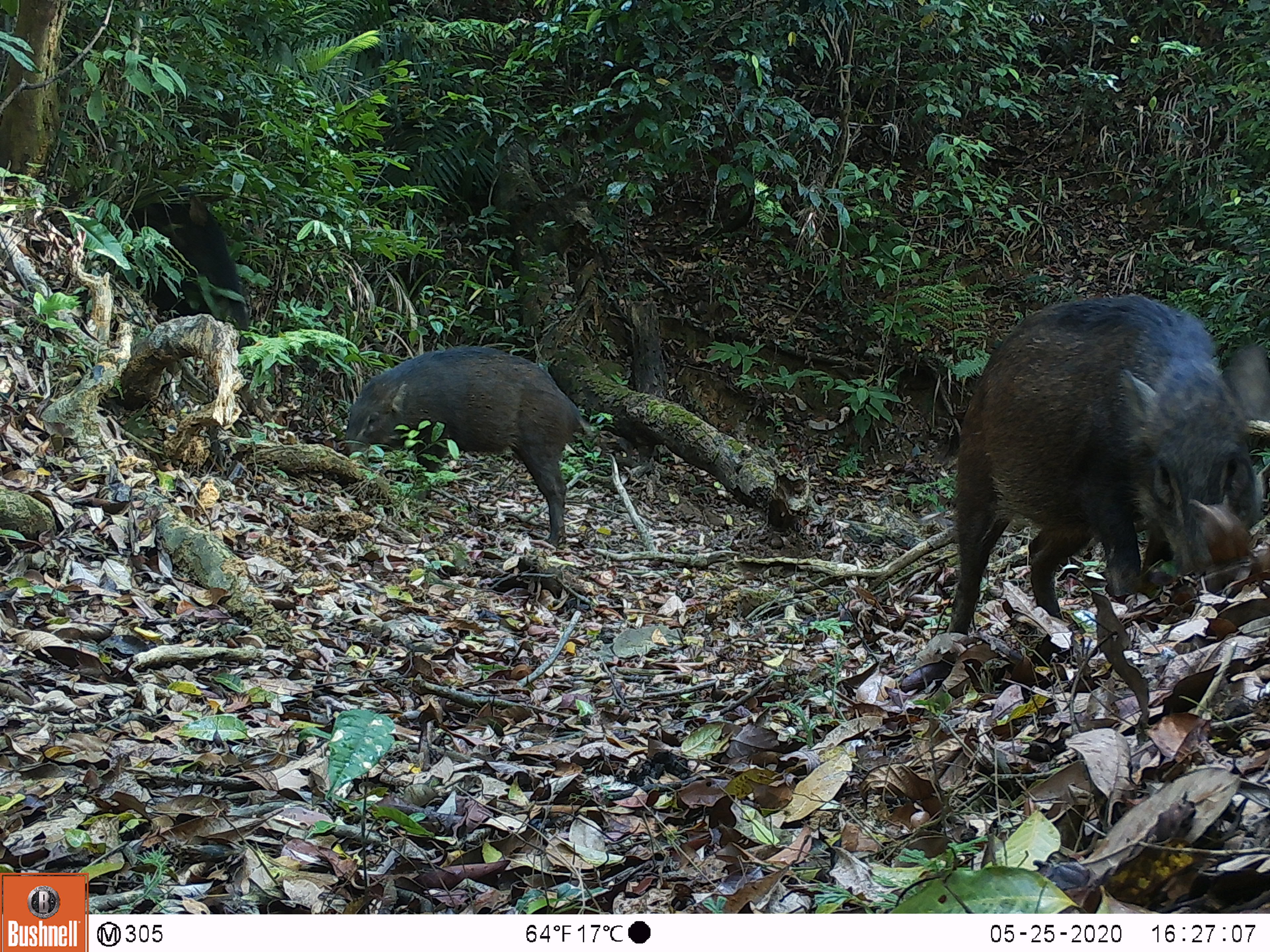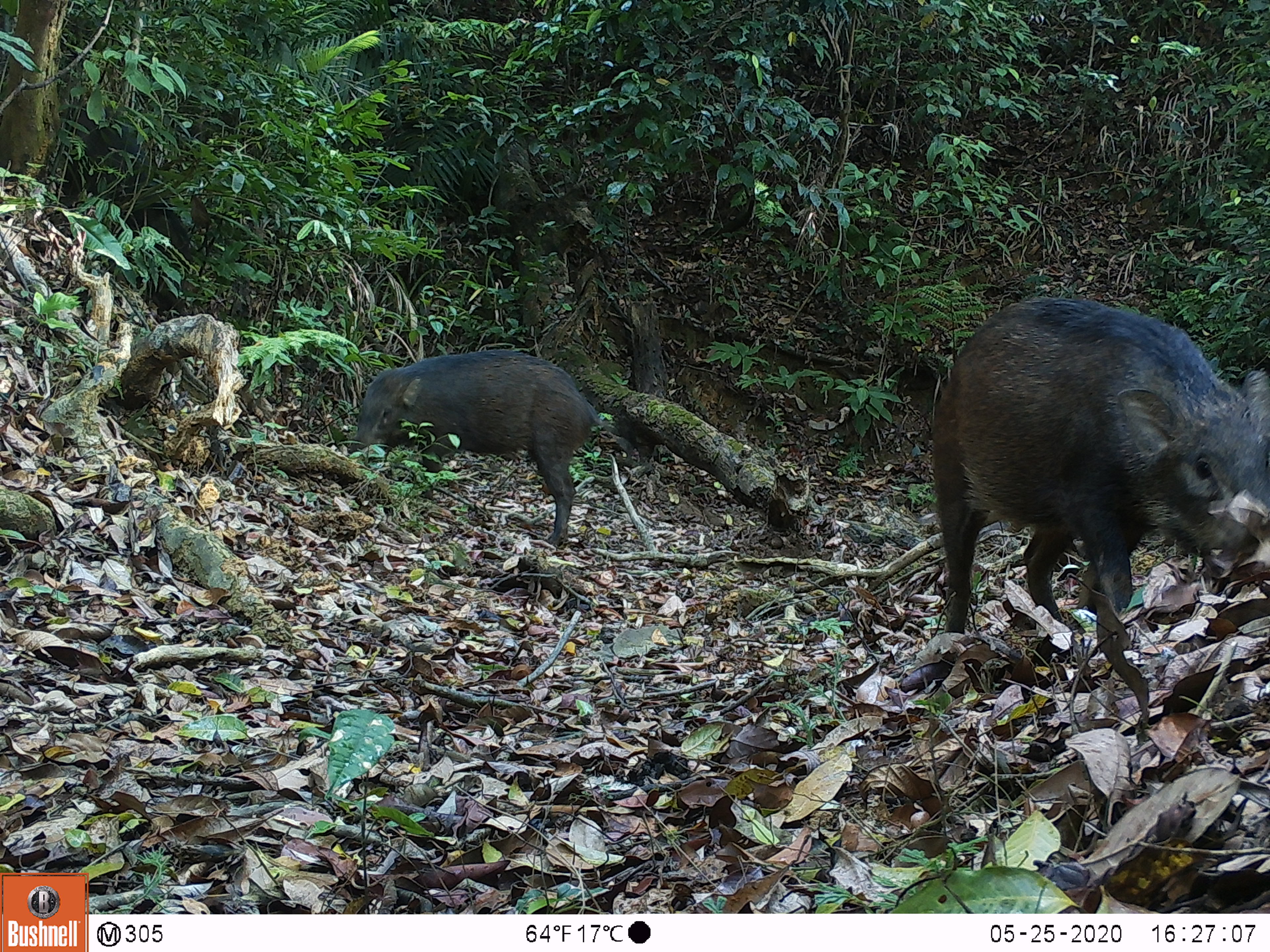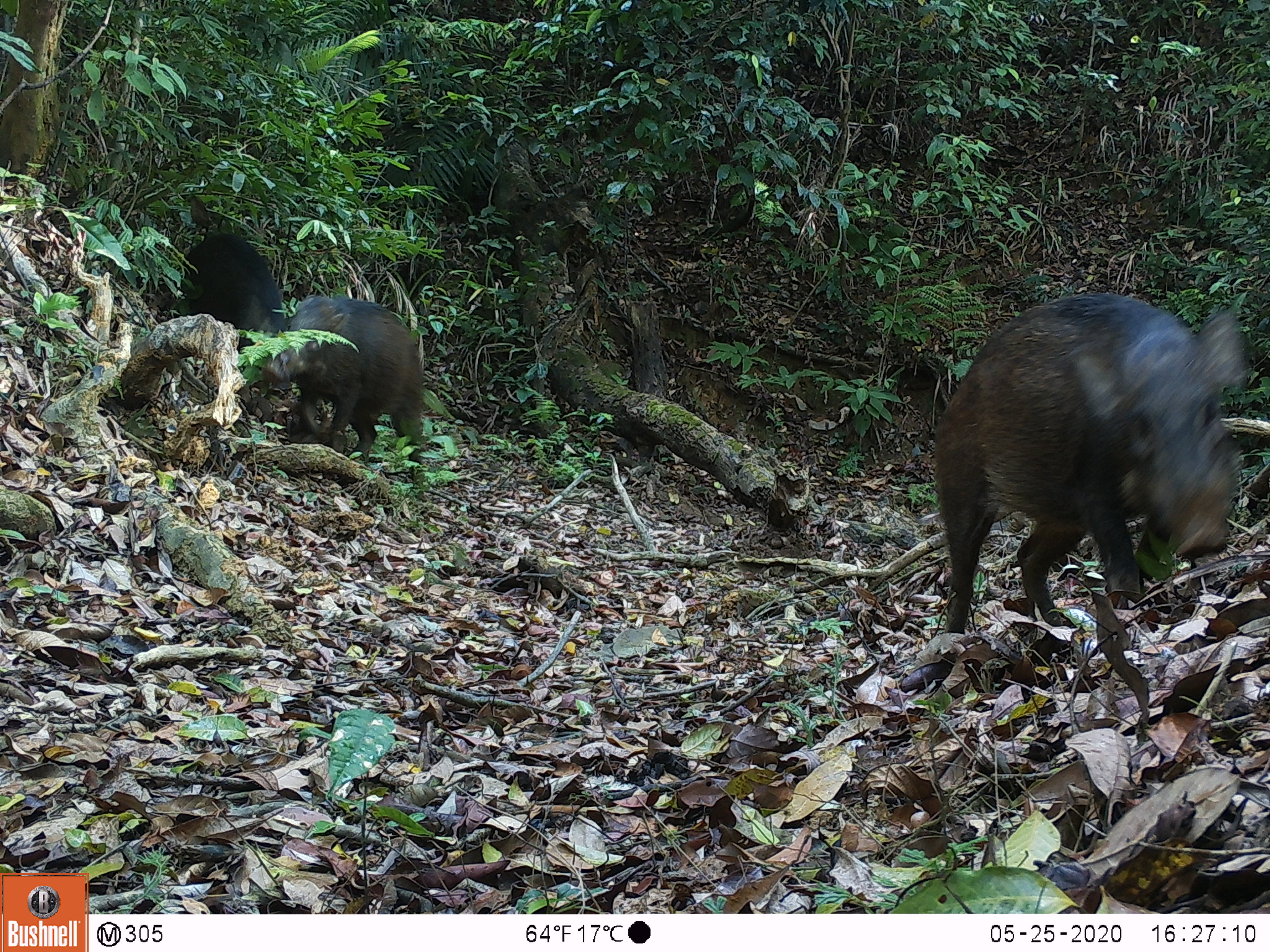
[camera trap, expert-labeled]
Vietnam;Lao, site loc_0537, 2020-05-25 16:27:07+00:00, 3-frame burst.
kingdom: Animalia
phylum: Chordata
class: Mammalia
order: Artiodactyla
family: Suidae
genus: Sus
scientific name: Sus scrofa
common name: eurasian wild pig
Eurasian wild pig (Sus scrofa). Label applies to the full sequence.